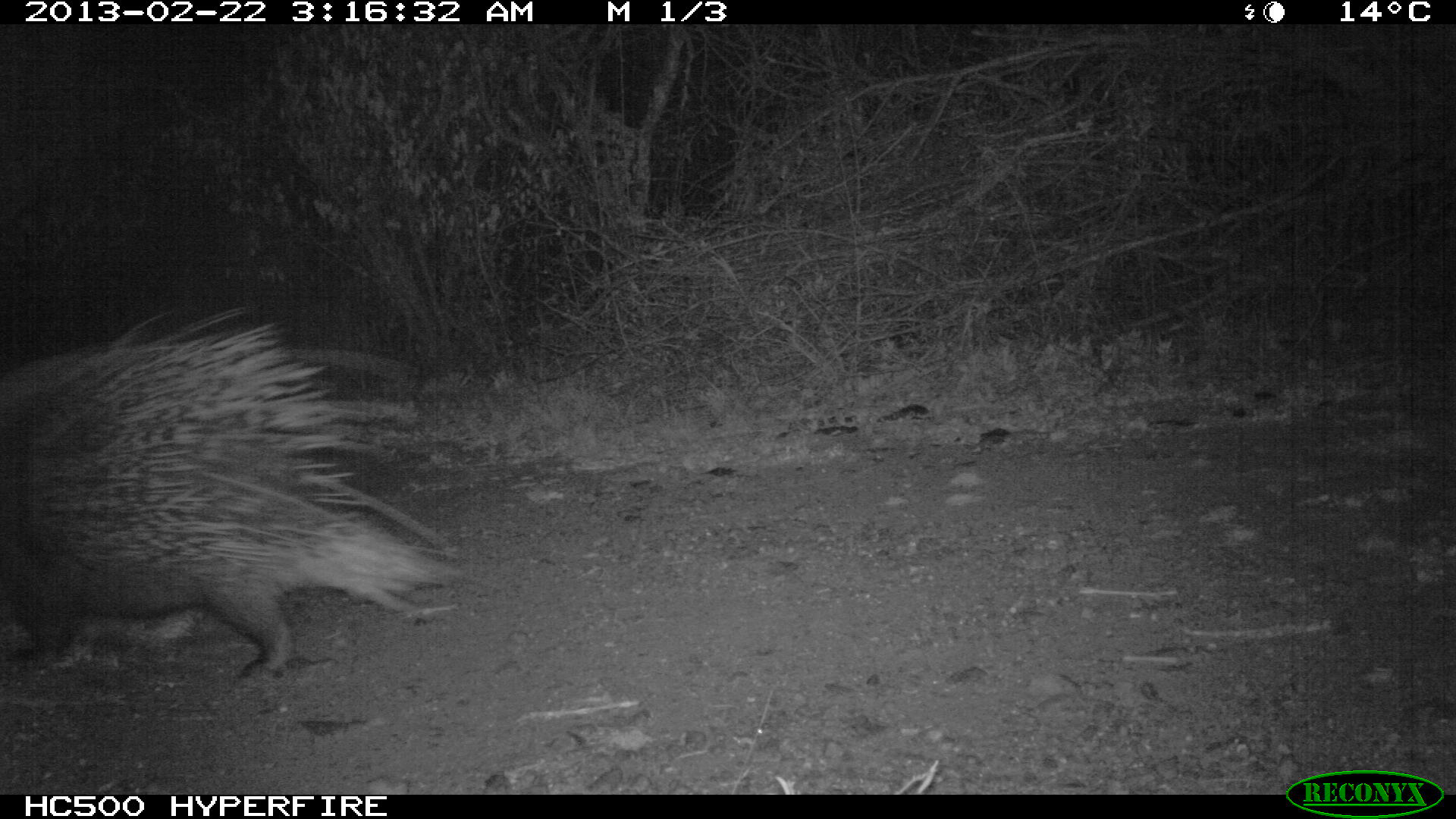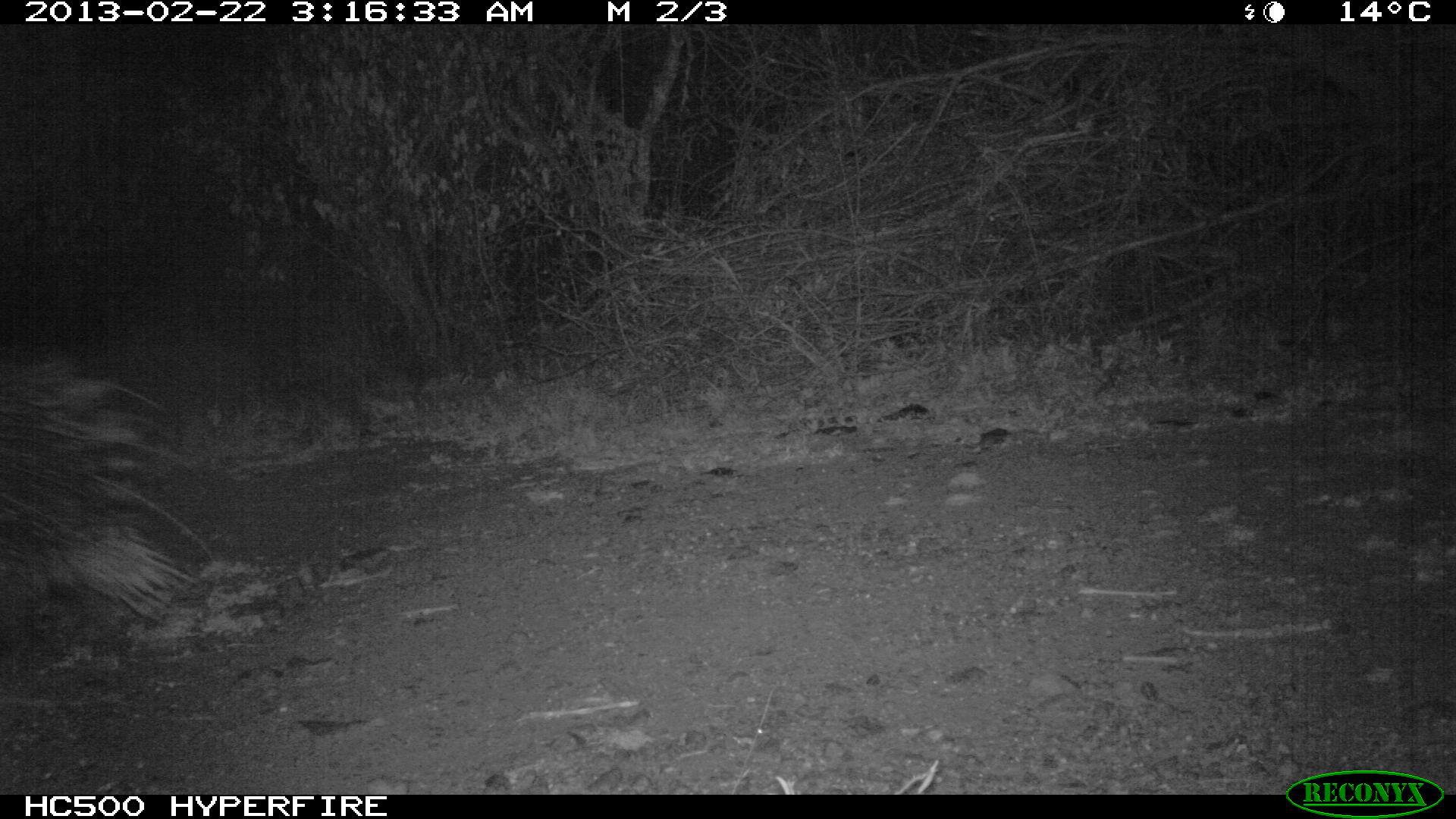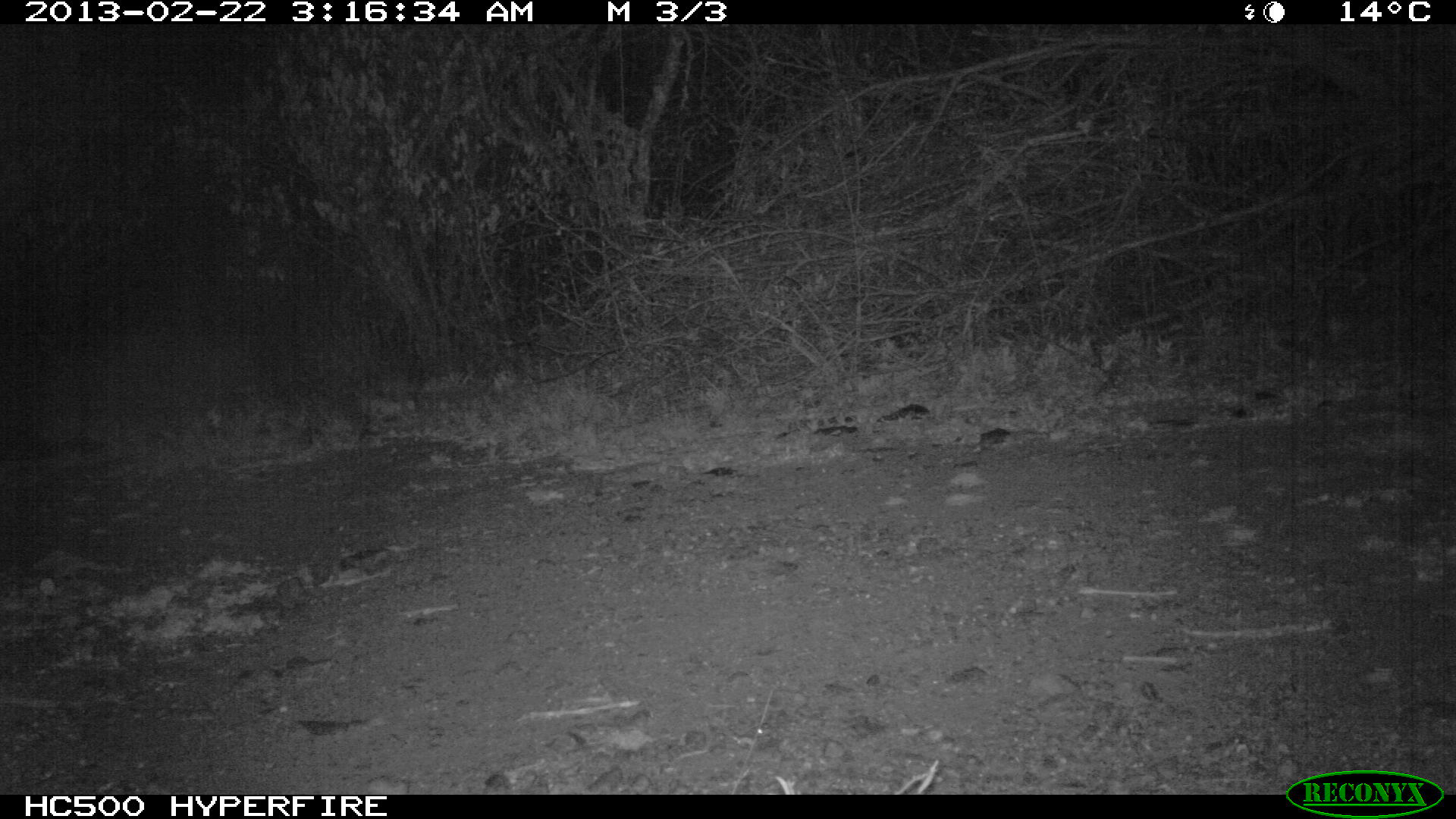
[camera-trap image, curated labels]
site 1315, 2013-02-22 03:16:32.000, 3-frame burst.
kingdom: Animalia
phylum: Chordata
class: Mammalia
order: Rodentia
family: Hystricidae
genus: Hystrix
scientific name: Hystrix cristata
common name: crested porcupine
Hystrix cristata (crested porcupine), count 1.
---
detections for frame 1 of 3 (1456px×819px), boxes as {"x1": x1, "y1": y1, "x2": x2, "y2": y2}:
hystrix cristata: {"x1": 0, "y1": 305, "x2": 464, "y2": 679}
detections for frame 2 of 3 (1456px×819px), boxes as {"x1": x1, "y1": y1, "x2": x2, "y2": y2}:
hystrix cristata: {"x1": 0, "y1": 356, "x2": 215, "y2": 616}